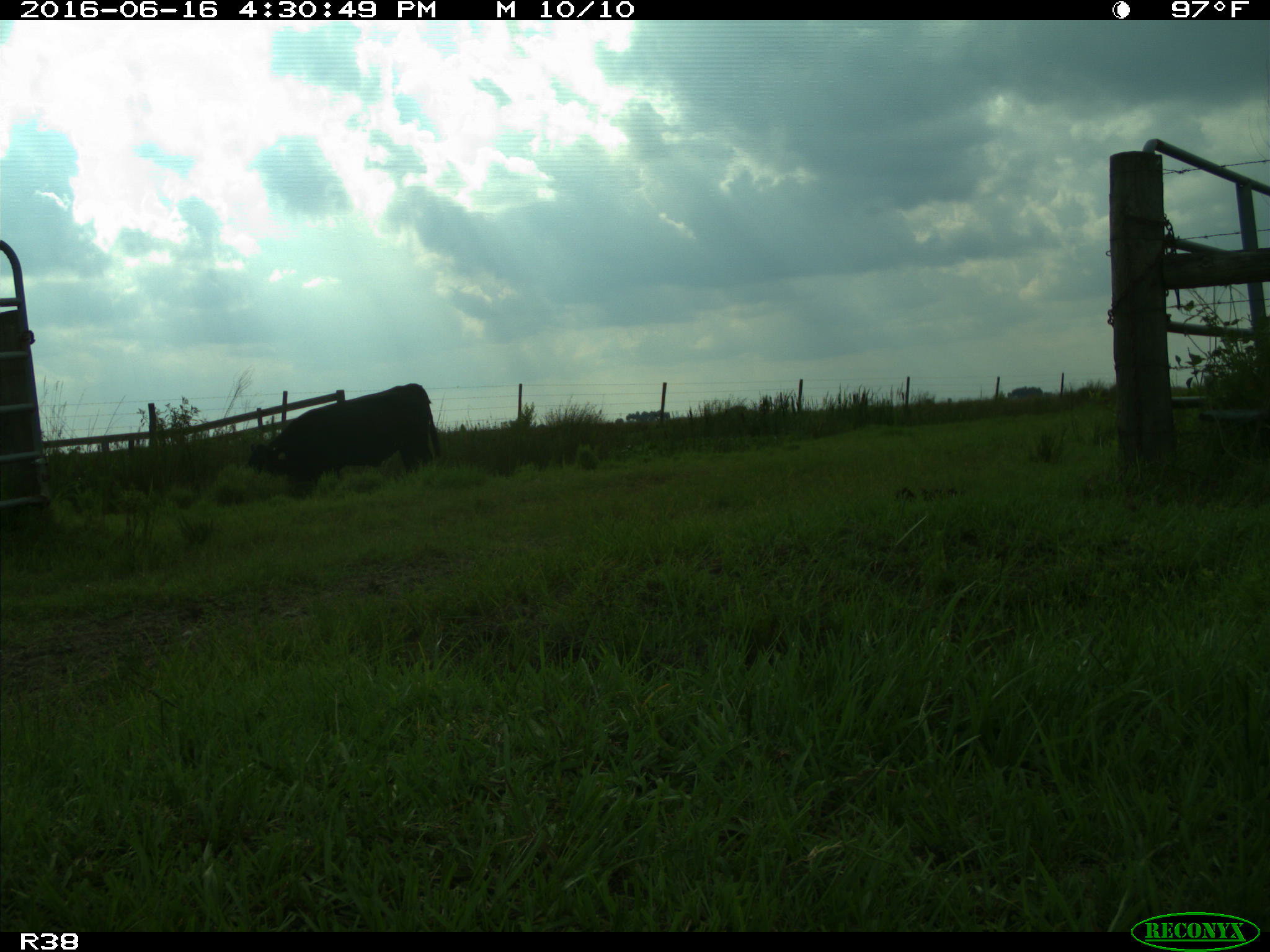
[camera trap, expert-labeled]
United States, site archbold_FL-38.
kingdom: Animalia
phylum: Chordata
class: Mammalia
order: Artiodactyla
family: Bovidae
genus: Bos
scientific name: Bos taurus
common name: domestic cow